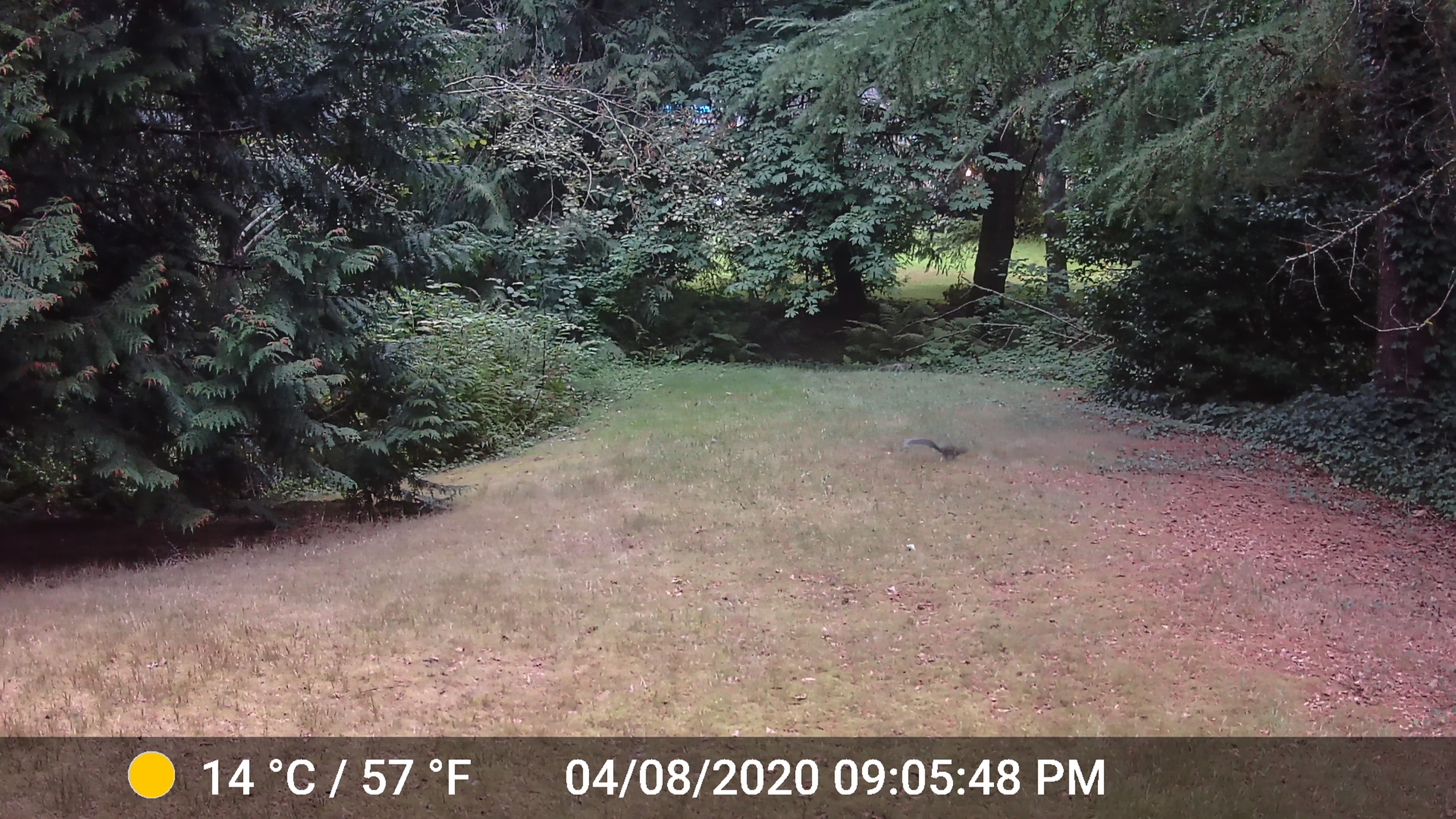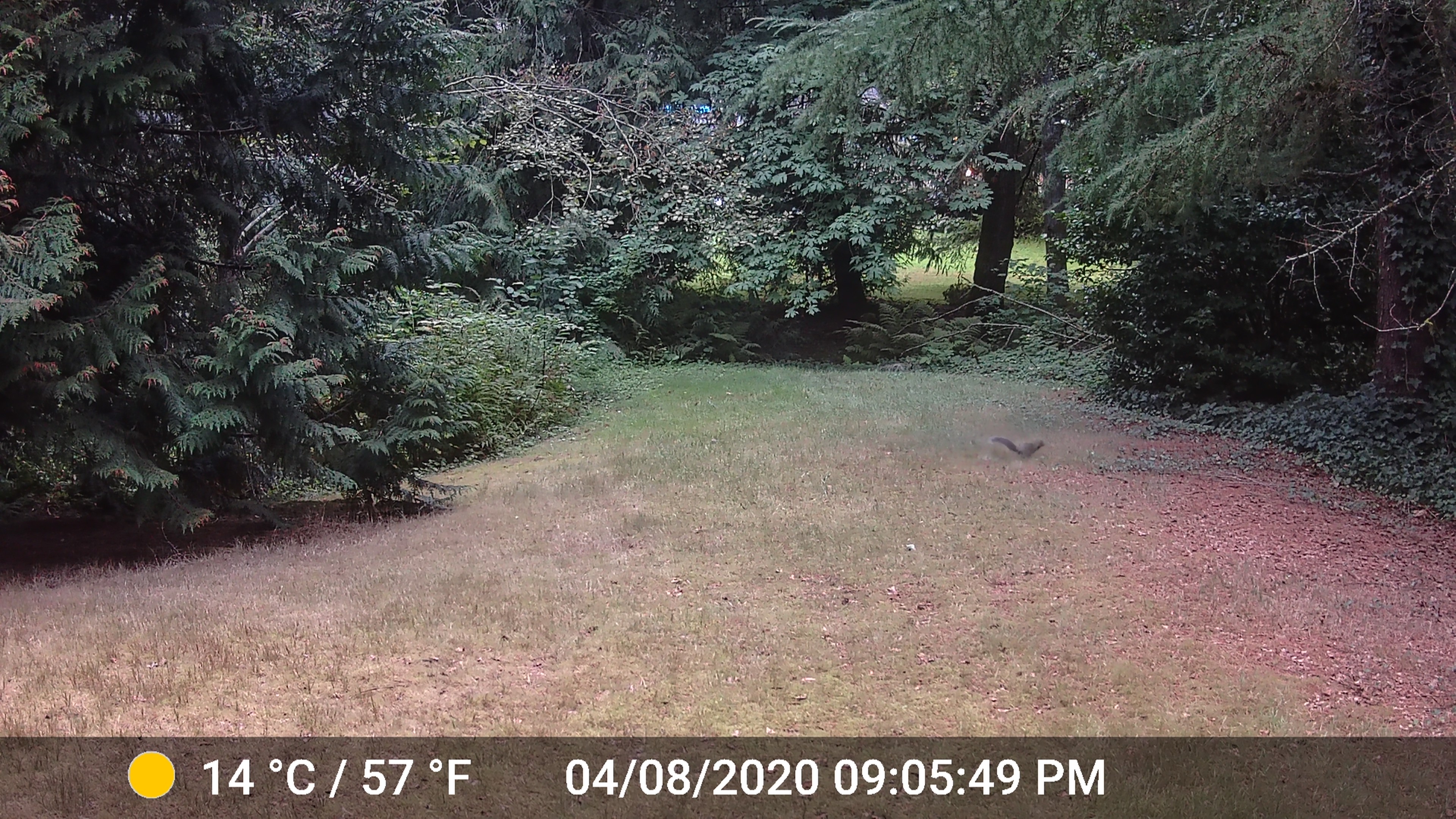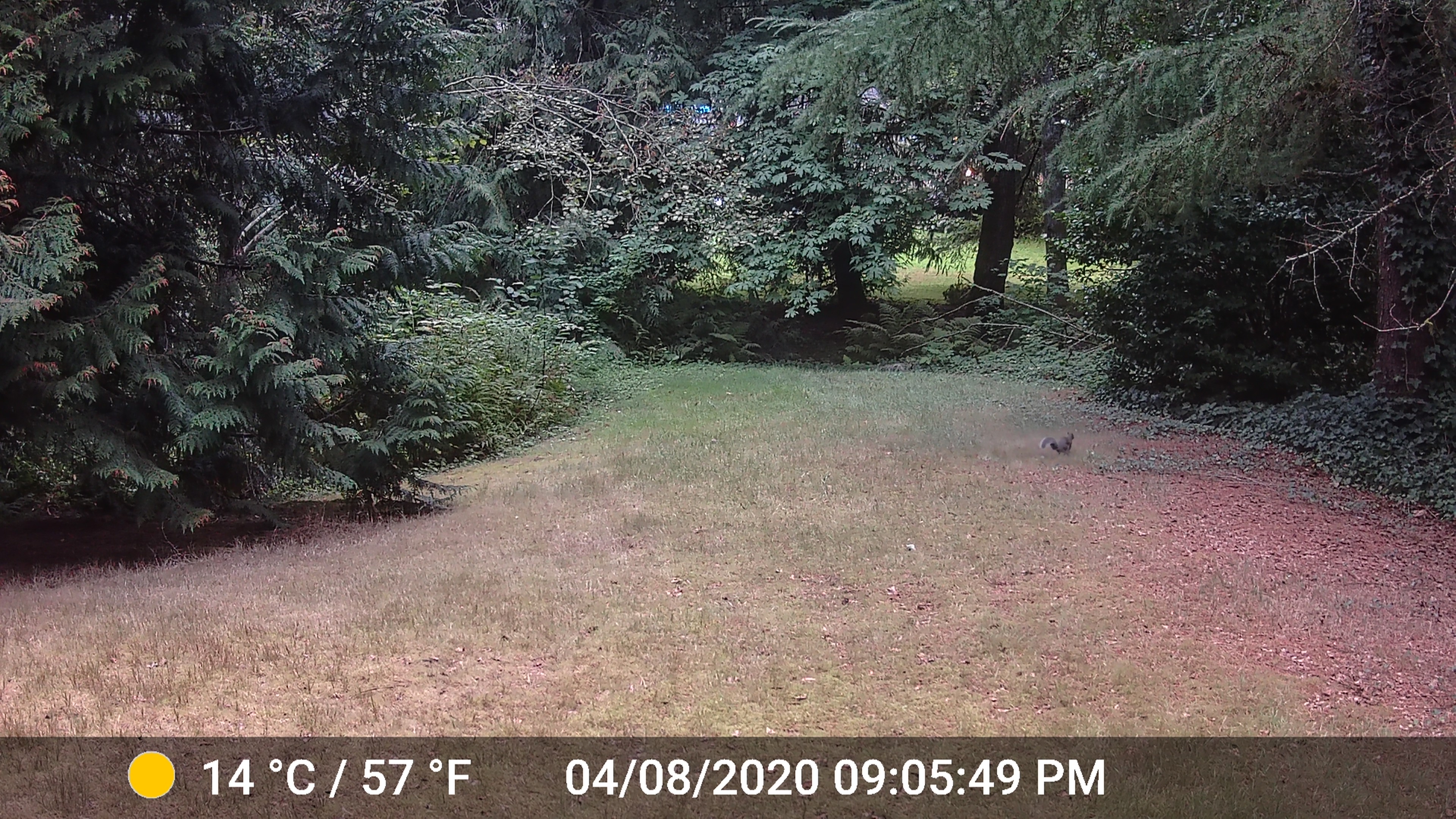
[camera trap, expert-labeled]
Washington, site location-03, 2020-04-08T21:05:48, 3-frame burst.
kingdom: Animalia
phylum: Chordata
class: Mammalia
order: Rodentia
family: Sciuridae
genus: Sciurus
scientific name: Sciurus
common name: squirrel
Squirrel (Sciurus).